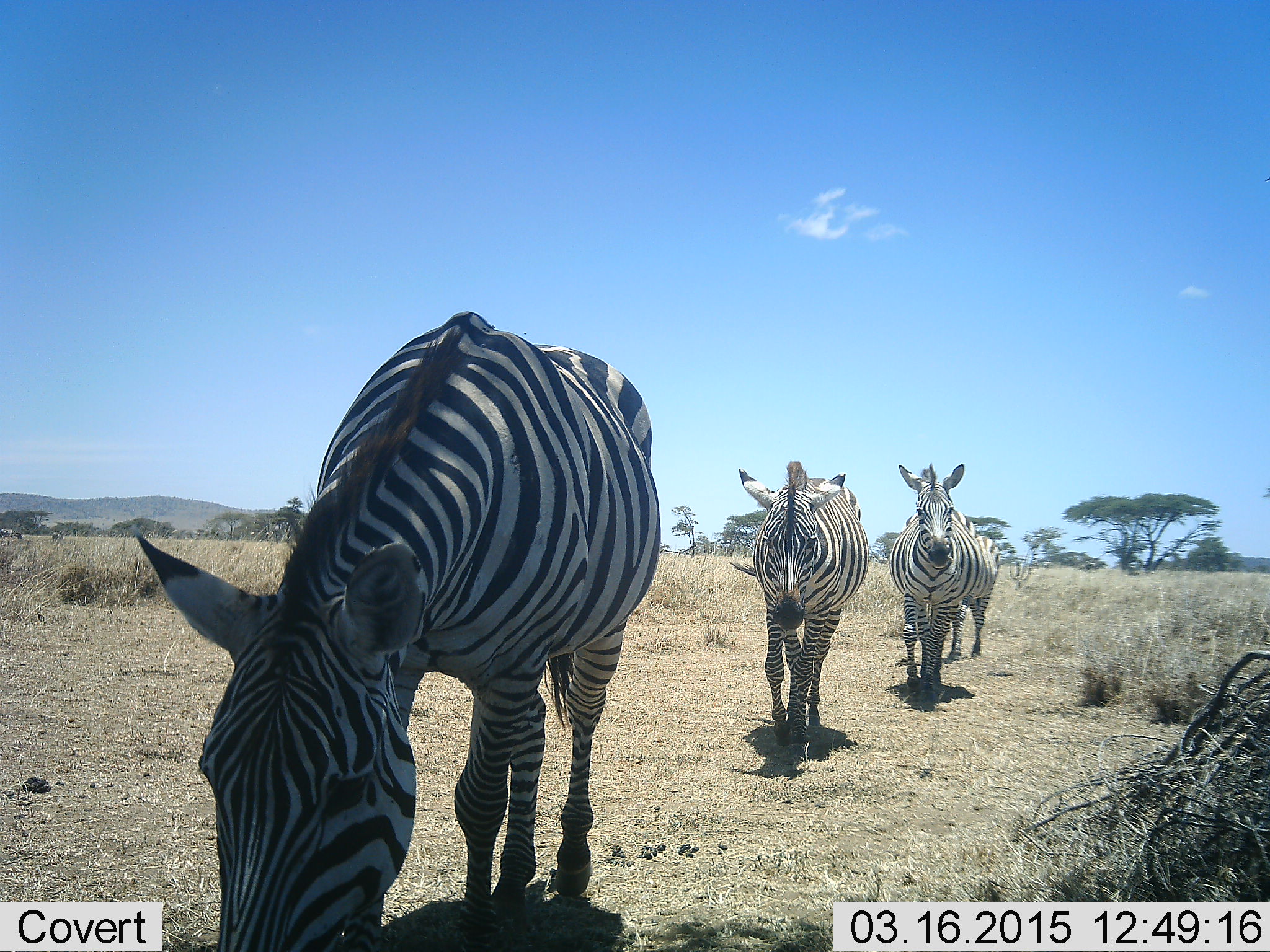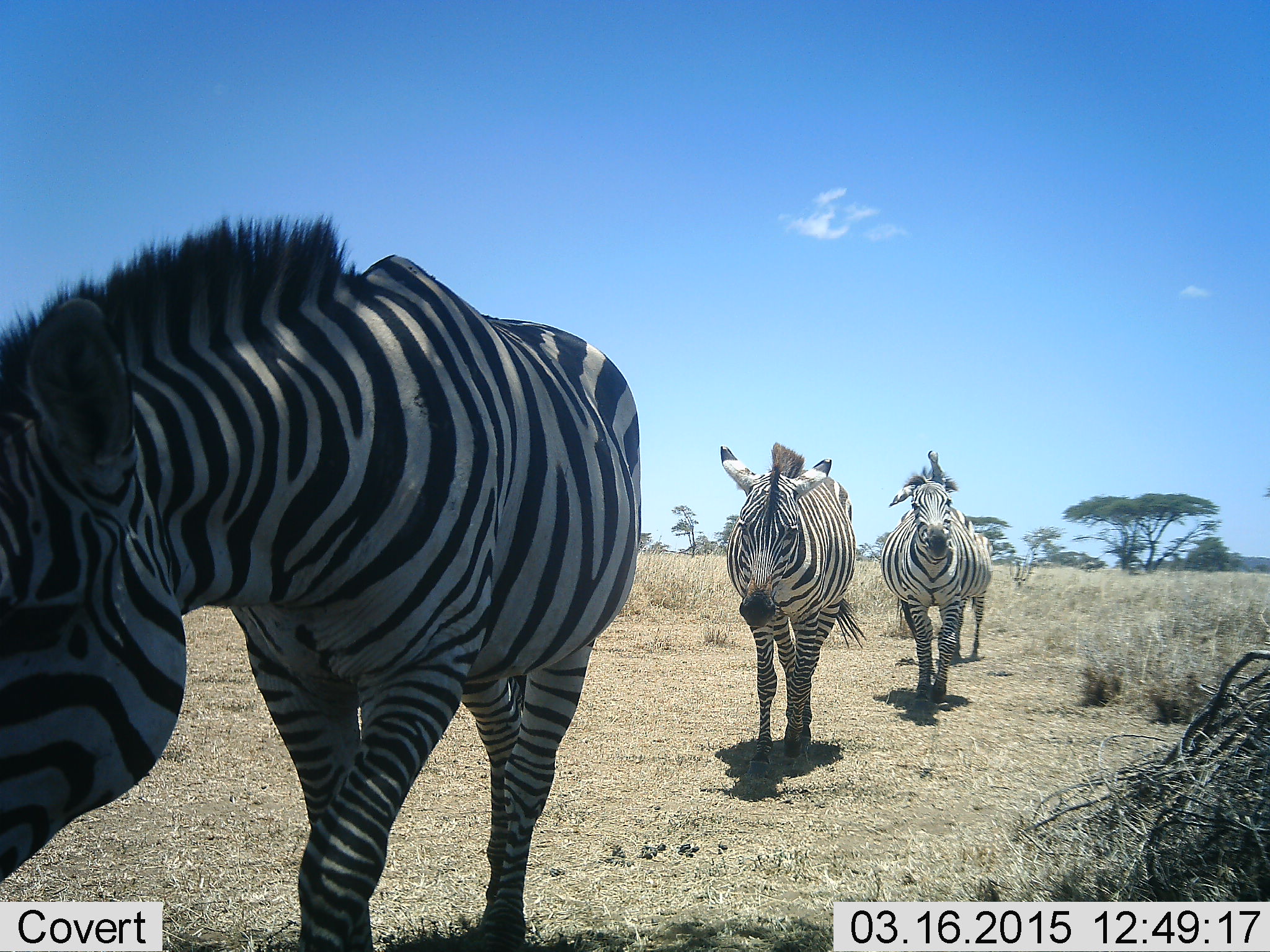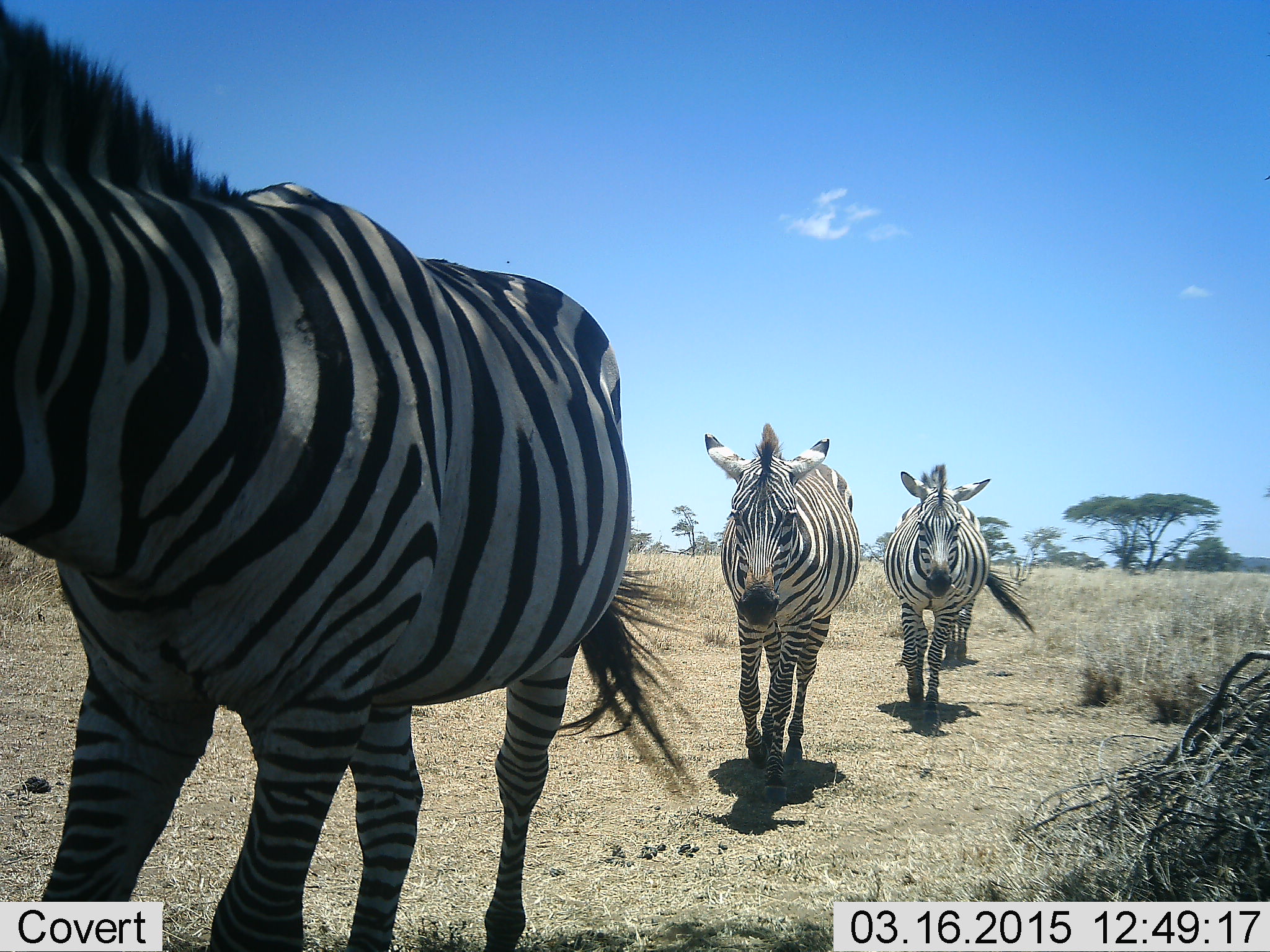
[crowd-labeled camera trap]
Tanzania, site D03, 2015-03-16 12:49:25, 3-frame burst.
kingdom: Animalia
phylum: Chordata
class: Mammalia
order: Perissodactyla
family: Equidae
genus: Equus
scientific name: Equus quagga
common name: plains zebra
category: zebra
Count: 4.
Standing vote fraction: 0%.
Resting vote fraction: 0%.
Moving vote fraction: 100%.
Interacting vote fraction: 0%.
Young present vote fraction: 0%.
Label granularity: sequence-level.